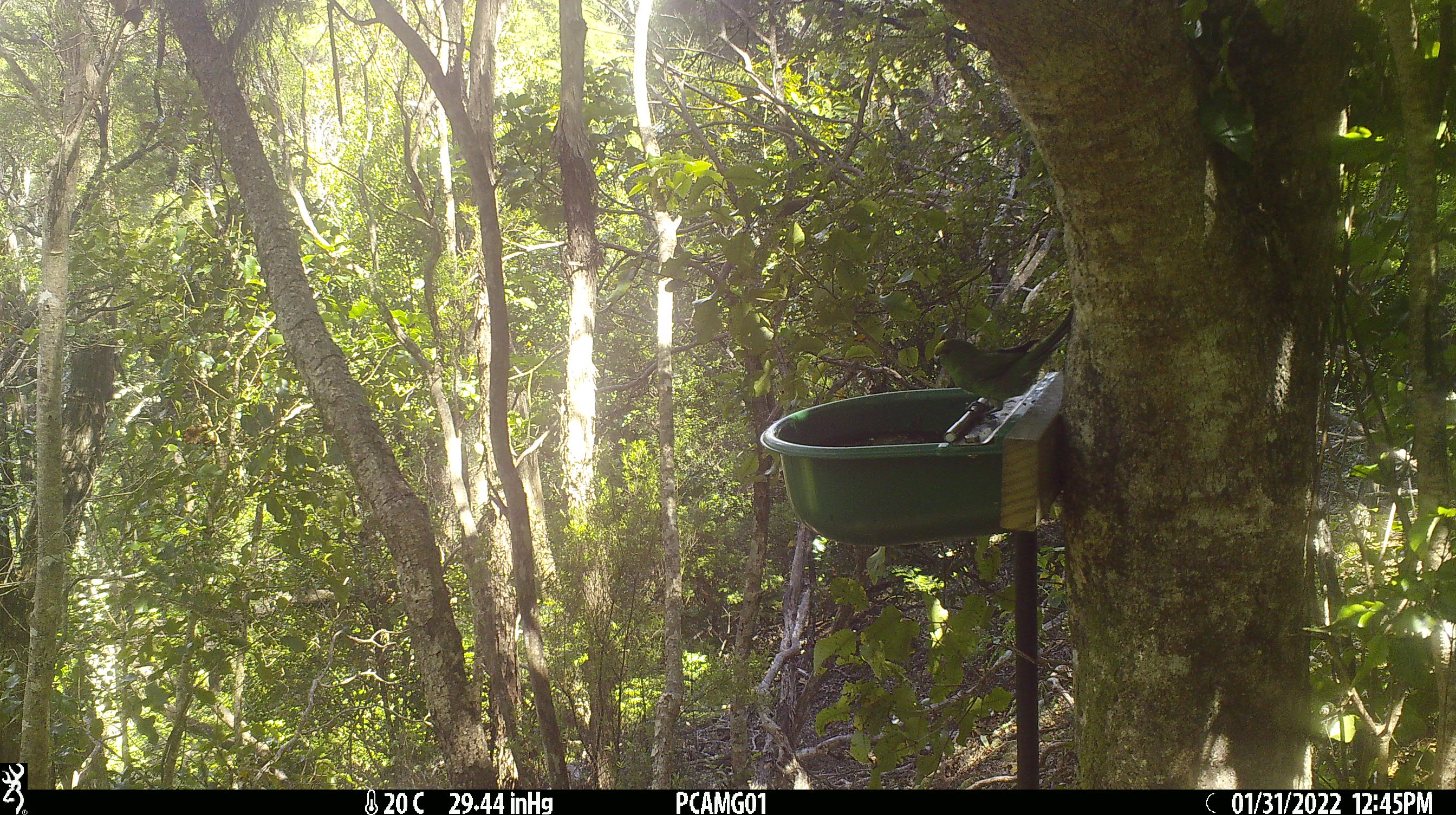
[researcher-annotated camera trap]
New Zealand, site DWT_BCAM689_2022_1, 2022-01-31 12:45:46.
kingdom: Animalia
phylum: Chordata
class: Aves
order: Psittaciformes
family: Psittaculidae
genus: Cyanoramphus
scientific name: Cyanoramphus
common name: parakeet